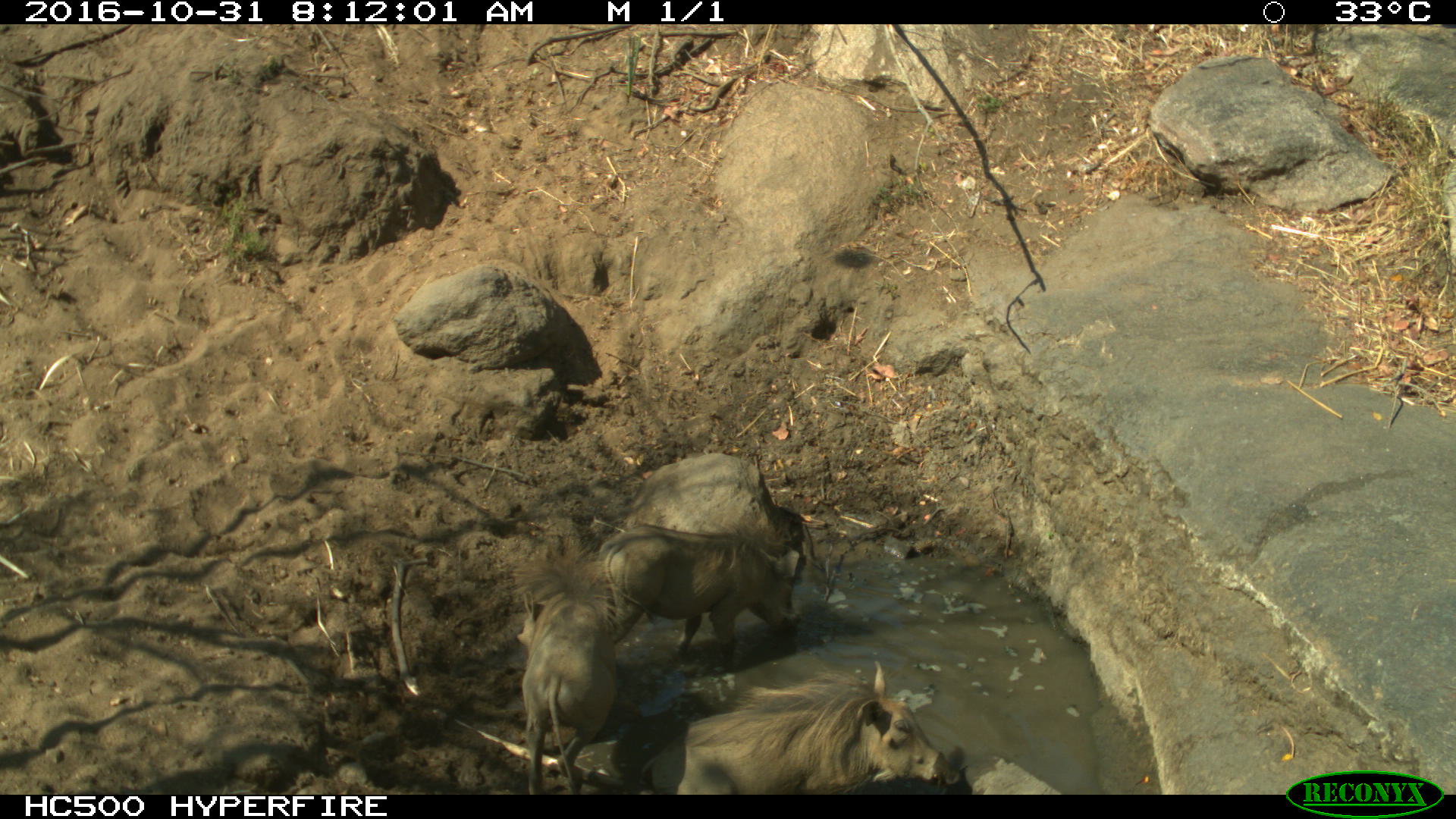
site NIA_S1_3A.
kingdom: Animalia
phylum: Chordata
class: Mammalia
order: Artiodactyla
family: Suidae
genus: Phacochoerus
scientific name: Phacochoerus africanus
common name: warthog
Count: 3.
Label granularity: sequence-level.